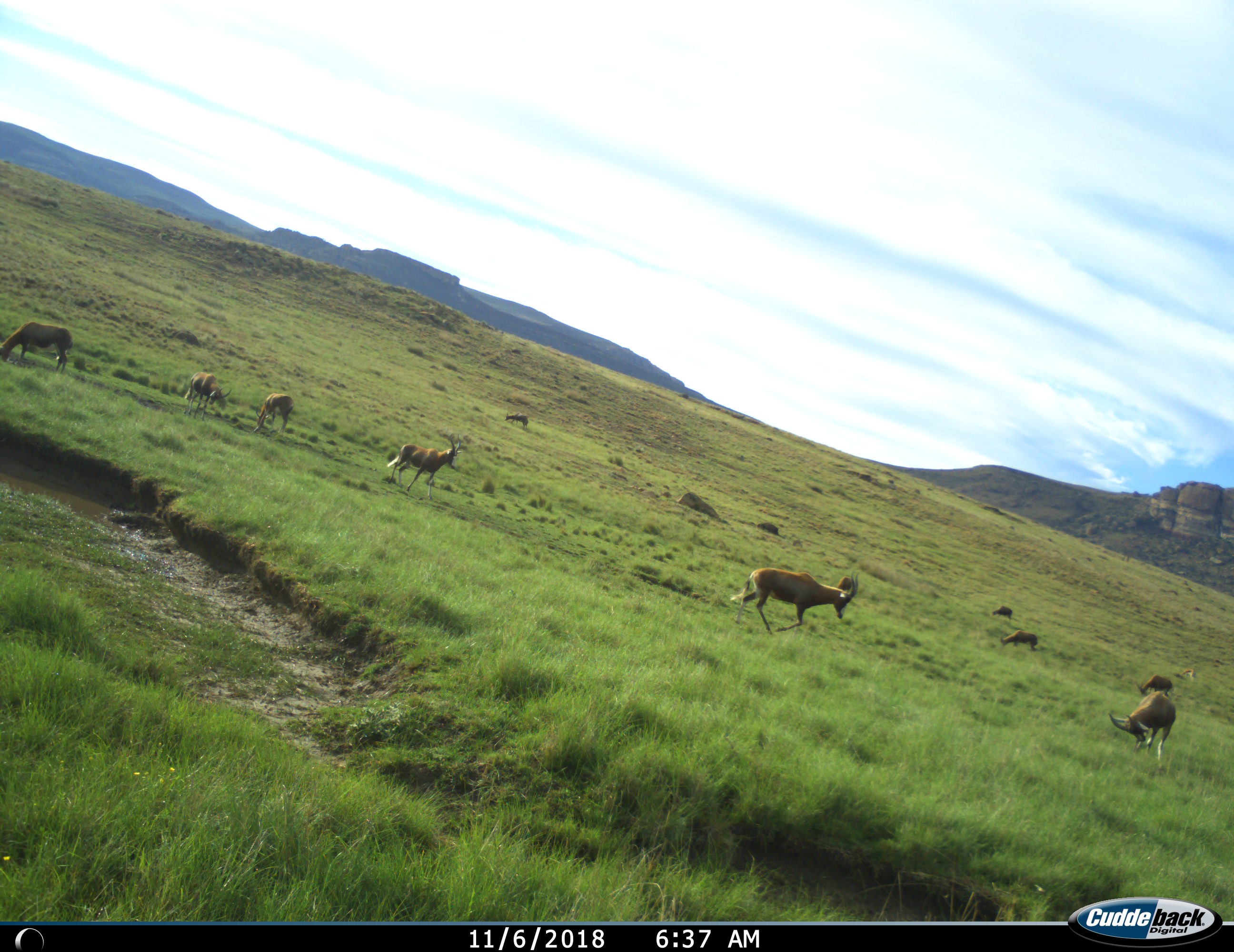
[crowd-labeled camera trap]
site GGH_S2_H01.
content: unidentified animal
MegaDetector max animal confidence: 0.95